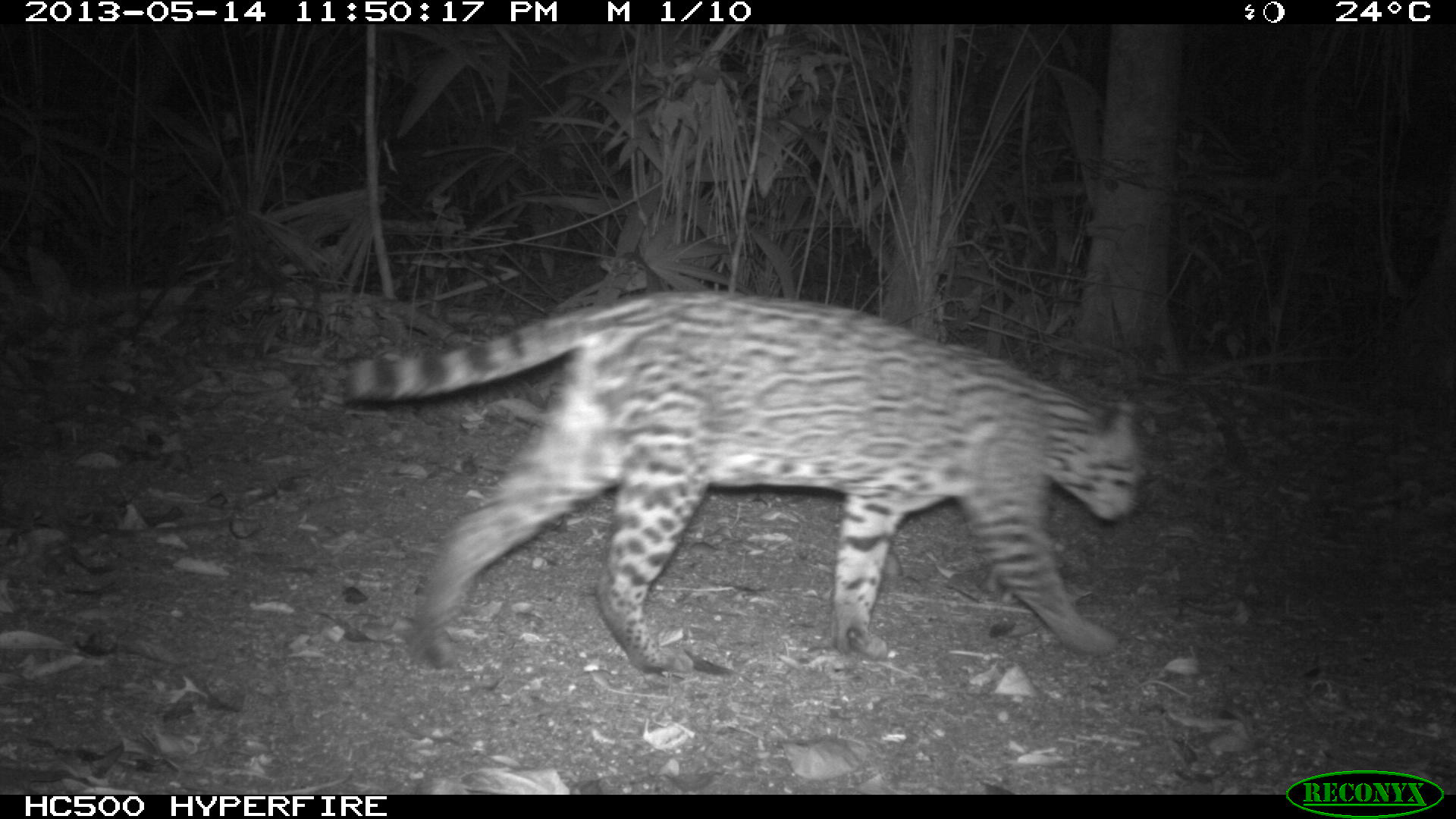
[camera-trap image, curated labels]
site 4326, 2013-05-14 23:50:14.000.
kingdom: Animalia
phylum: Chordata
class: Mammalia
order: Carnivora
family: Felidae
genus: Leopardus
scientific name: Leopardus pardalis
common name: ocelot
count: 1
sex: female